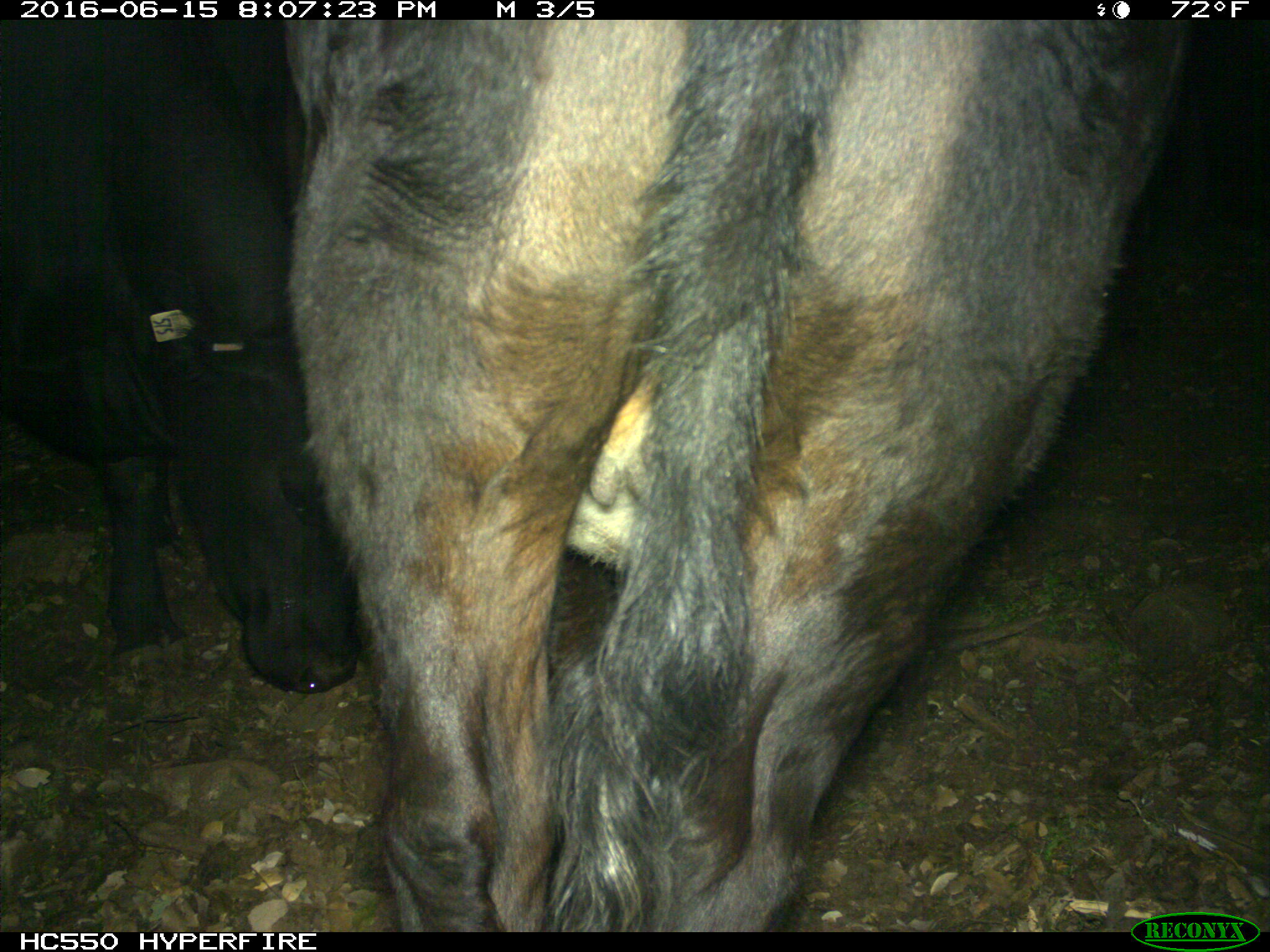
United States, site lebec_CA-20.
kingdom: Animalia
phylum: Chordata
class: Mammalia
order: Artiodactyla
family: Bovidae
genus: Bos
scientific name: Bos taurus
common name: domestic cow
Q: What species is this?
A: Bos taurus (domestic cow).